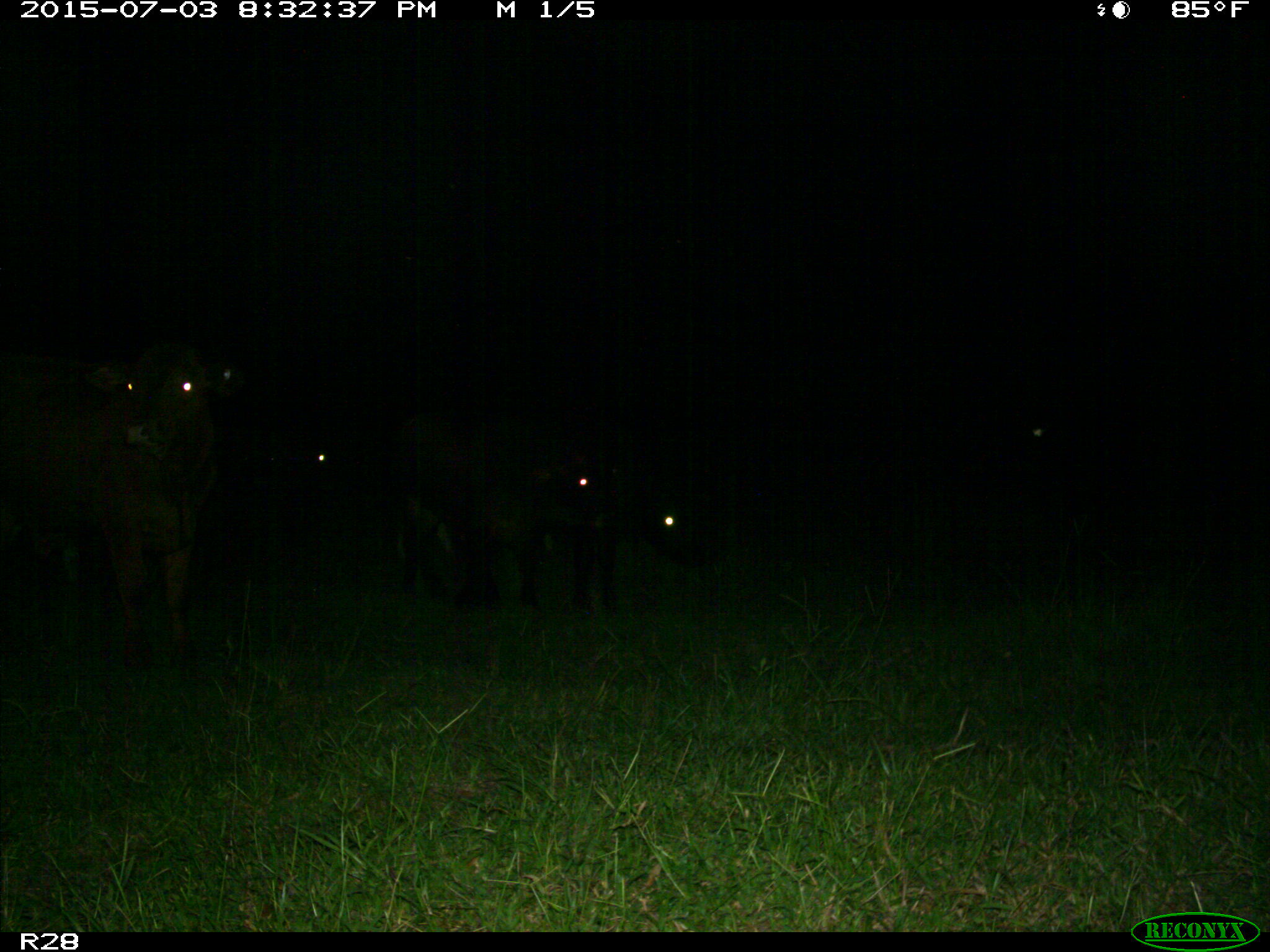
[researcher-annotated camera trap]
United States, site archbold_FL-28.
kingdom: Animalia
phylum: Chordata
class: Mammalia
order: Artiodactyla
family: Bovidae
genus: Bos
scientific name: Bos taurus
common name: domestic cow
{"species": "Bos taurus (domestic cow)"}